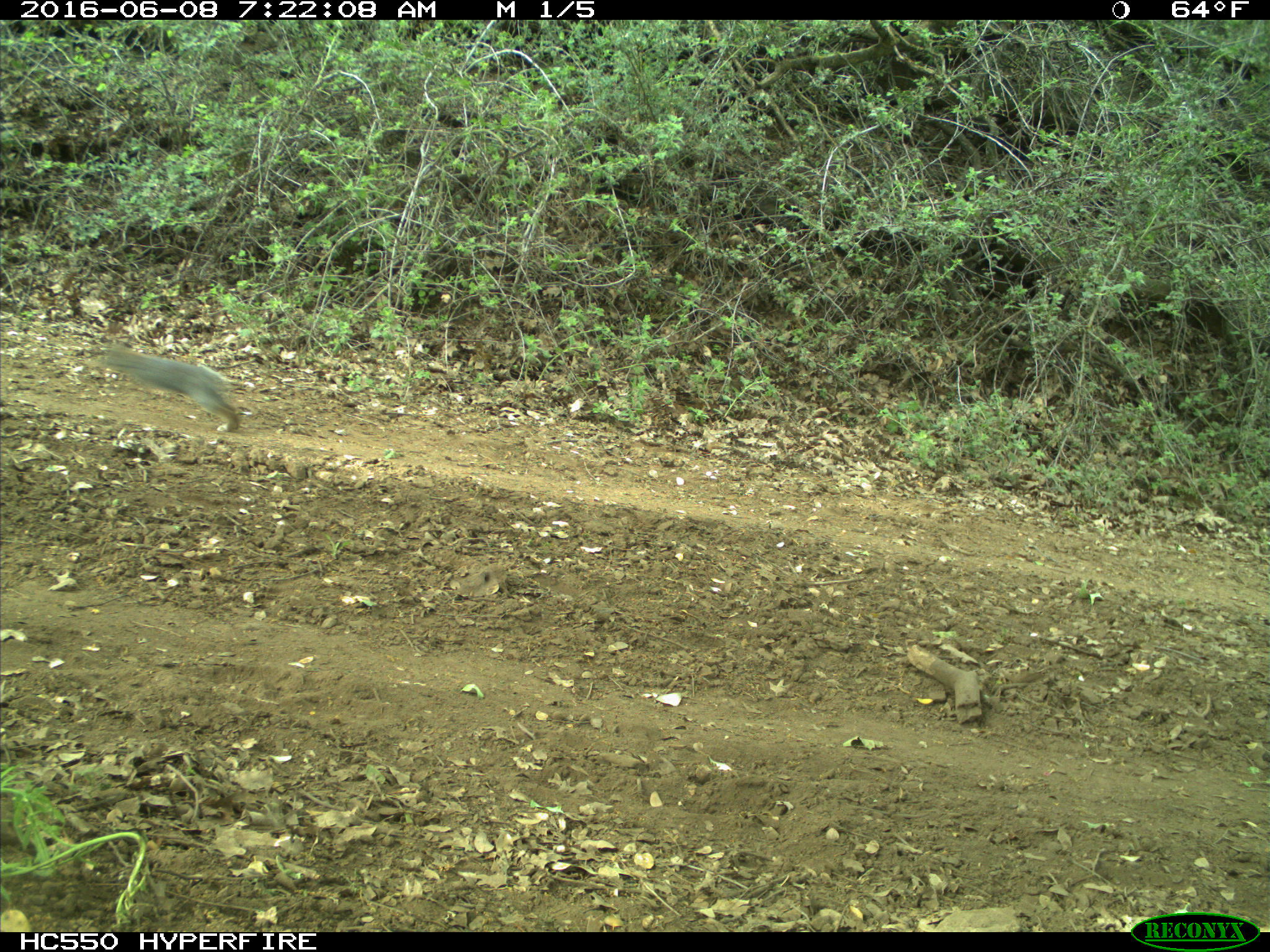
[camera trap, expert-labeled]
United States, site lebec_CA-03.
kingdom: Animalia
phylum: Chordata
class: Mammalia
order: Lagomorpha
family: Leporidae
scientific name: Leporidae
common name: rabbits and hares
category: unidentified rabbit